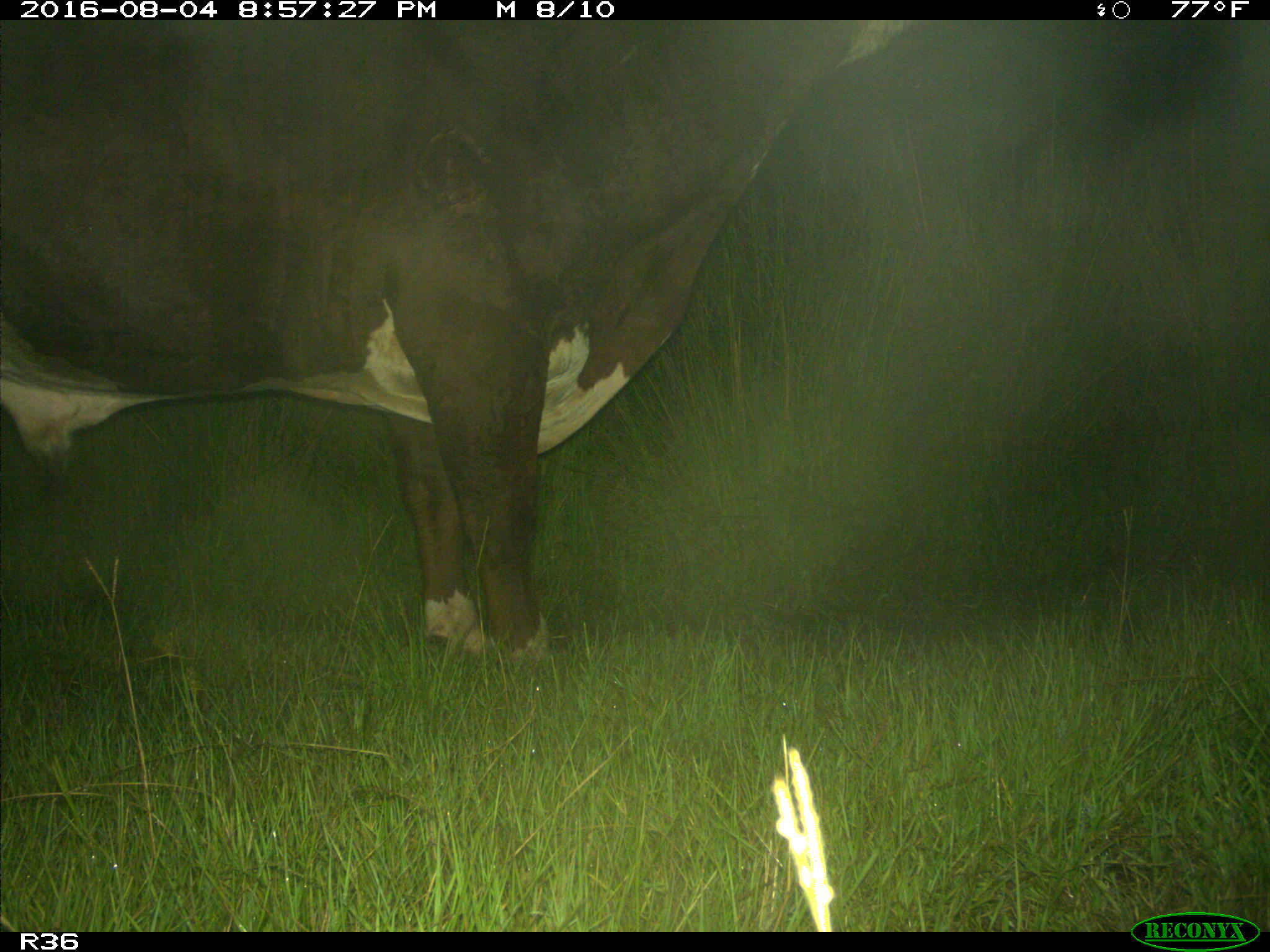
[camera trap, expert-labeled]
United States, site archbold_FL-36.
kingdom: Animalia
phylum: Chordata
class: Mammalia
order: Artiodactyla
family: Bovidae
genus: Bos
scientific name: Bos taurus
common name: domestic cow